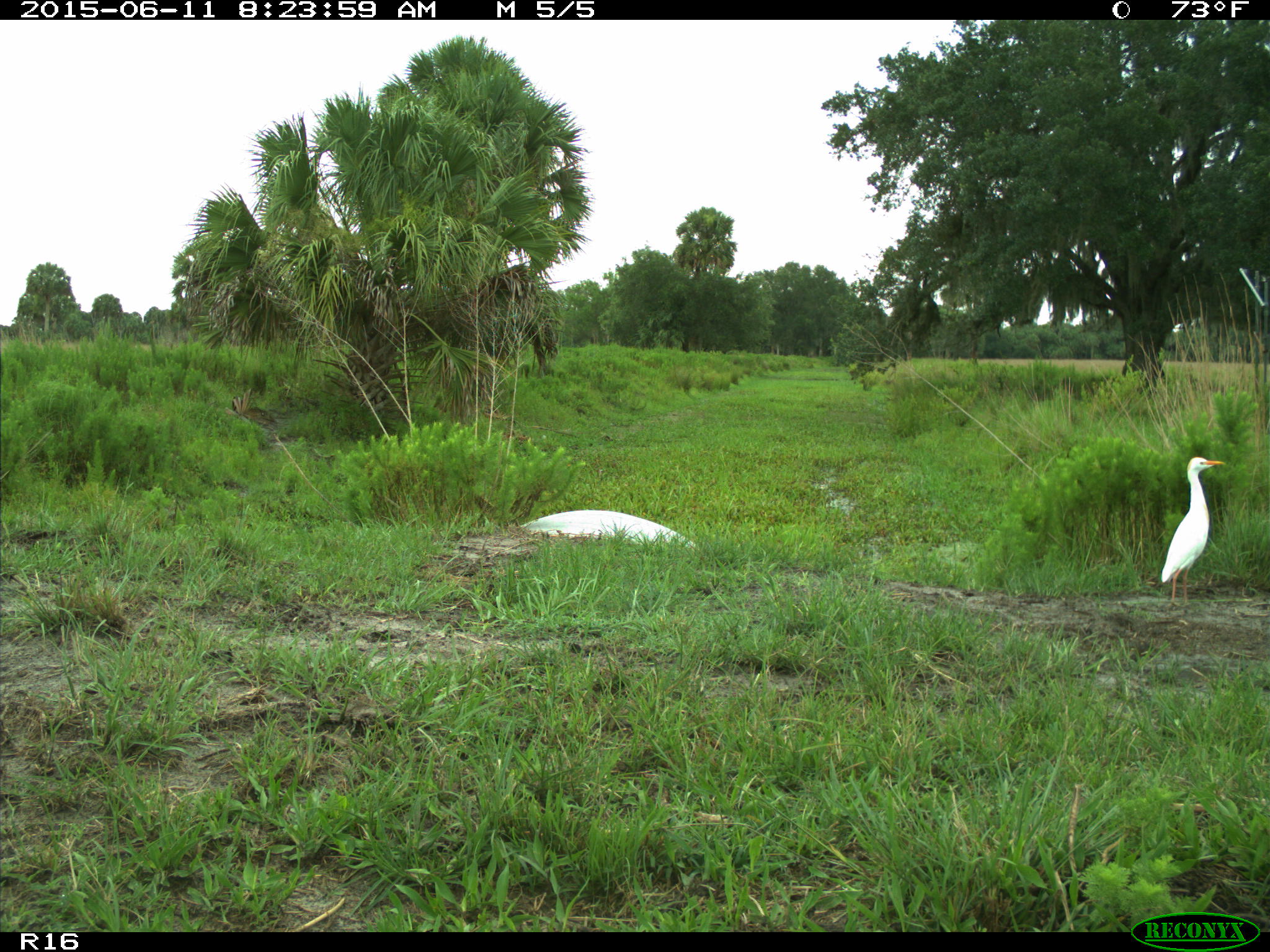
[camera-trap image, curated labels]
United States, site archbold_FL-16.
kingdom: Animalia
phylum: Chordata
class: Aves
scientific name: Aves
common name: birds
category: unidentified bird